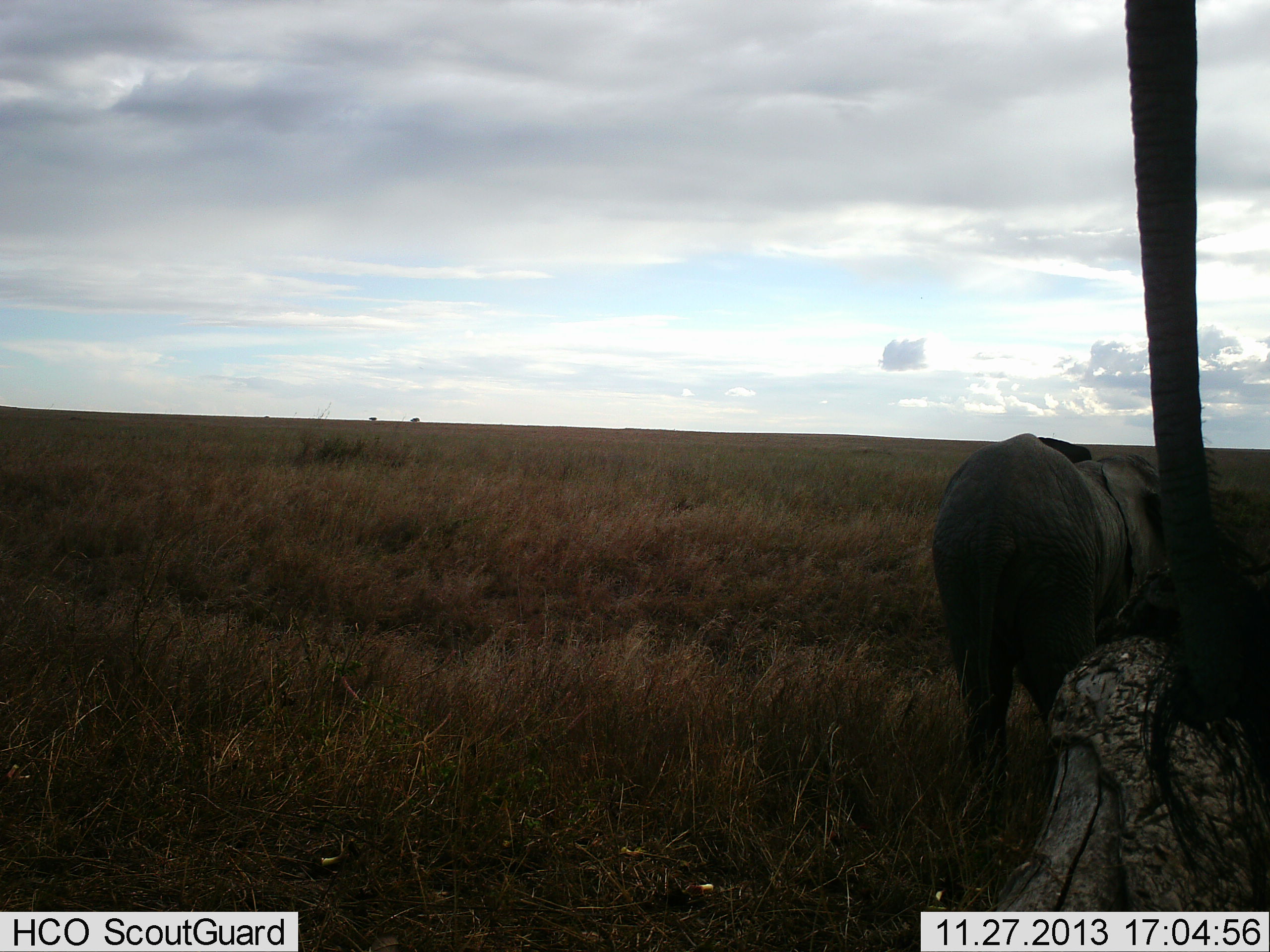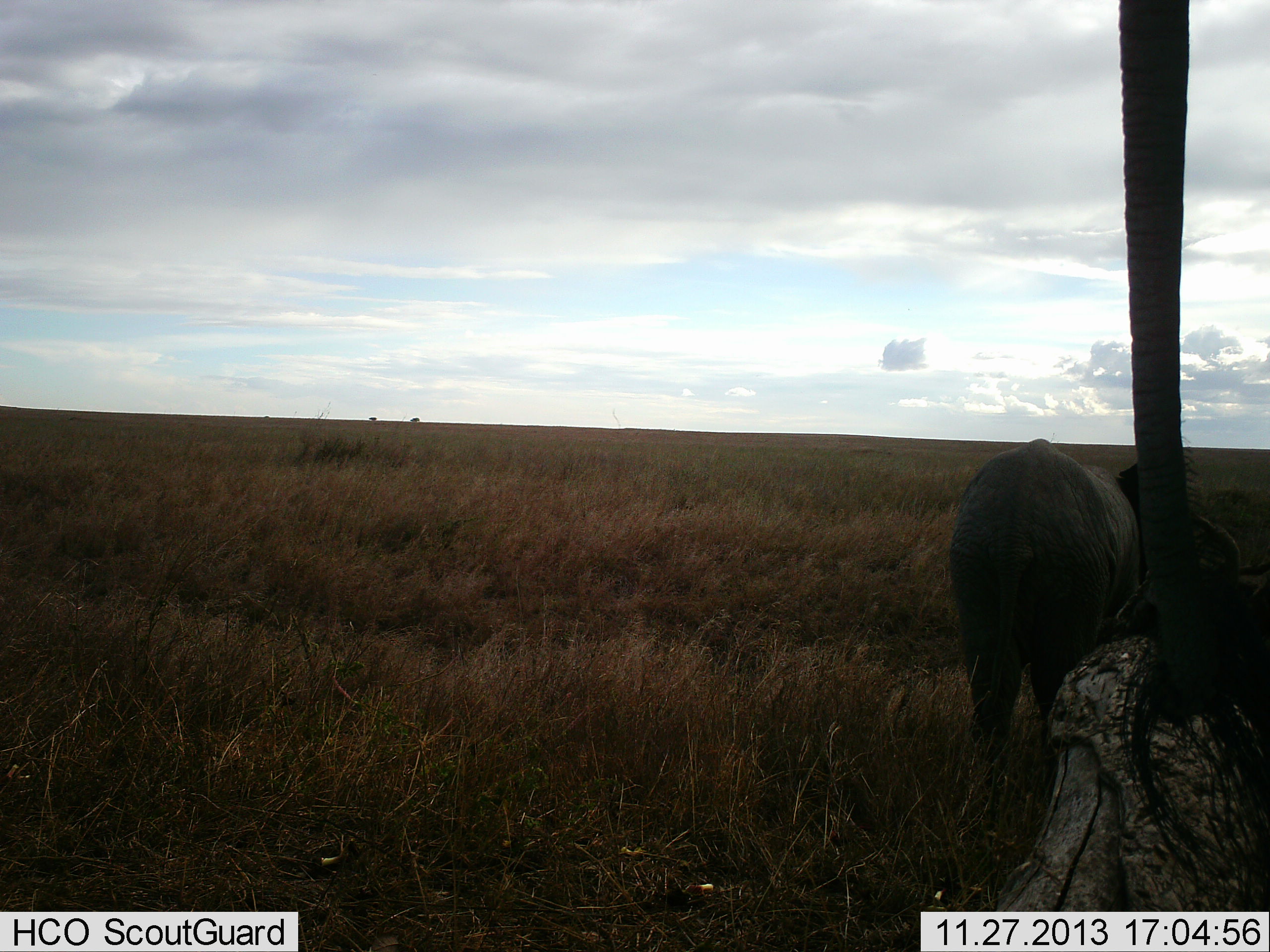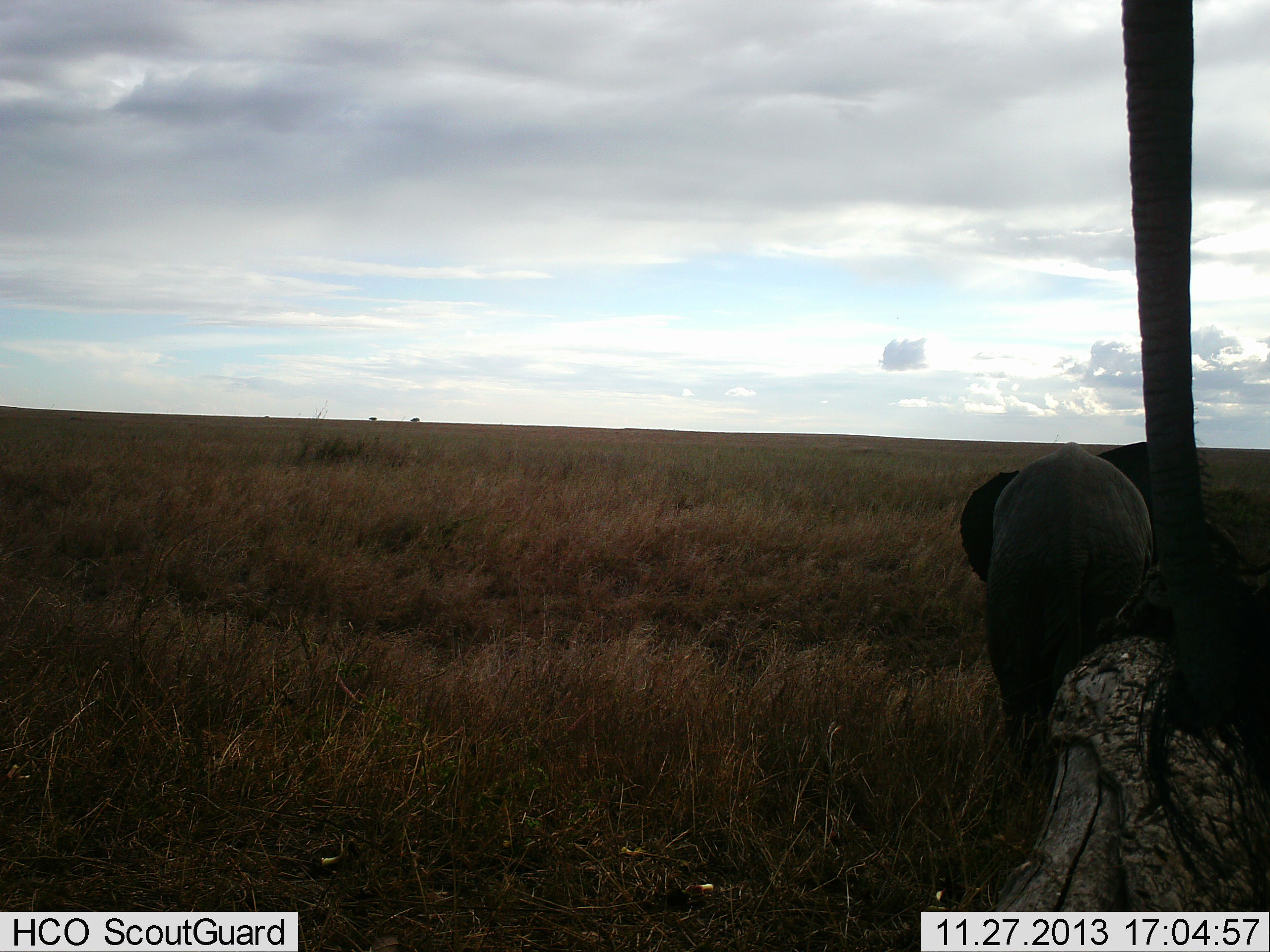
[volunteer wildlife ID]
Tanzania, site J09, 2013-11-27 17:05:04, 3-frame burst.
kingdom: Animalia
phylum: Chordata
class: Mammalia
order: Proboscidea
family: Elephantidae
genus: Loxodonta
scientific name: Loxodonta africana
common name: african bush elephant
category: elephant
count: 2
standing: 100%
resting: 0%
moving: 10%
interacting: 0%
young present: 70%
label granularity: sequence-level